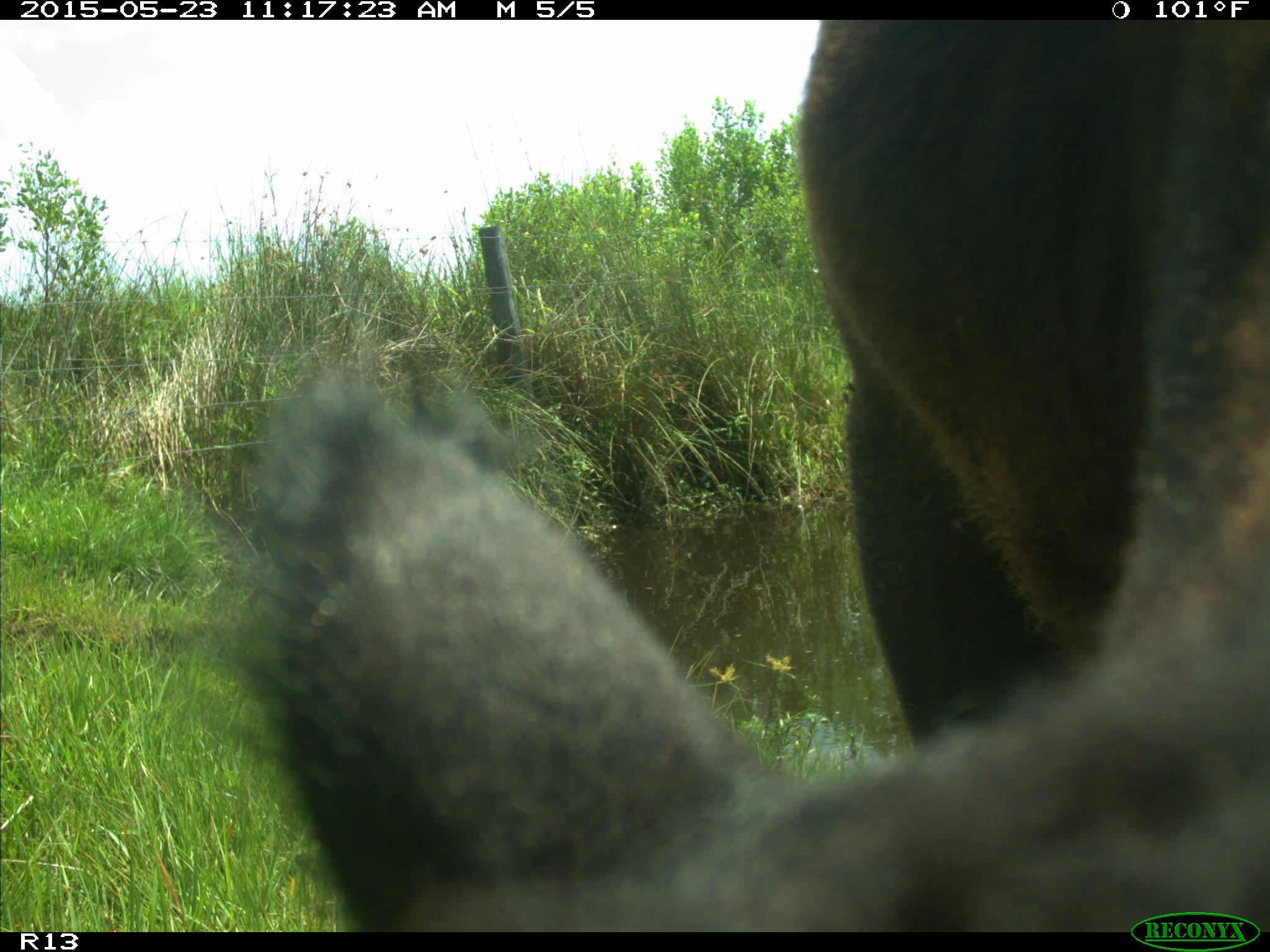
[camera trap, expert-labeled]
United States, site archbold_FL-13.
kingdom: Animalia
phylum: Chordata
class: Mammalia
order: Artiodactyla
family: Bovidae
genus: Bos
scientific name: Bos taurus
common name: domestic cow